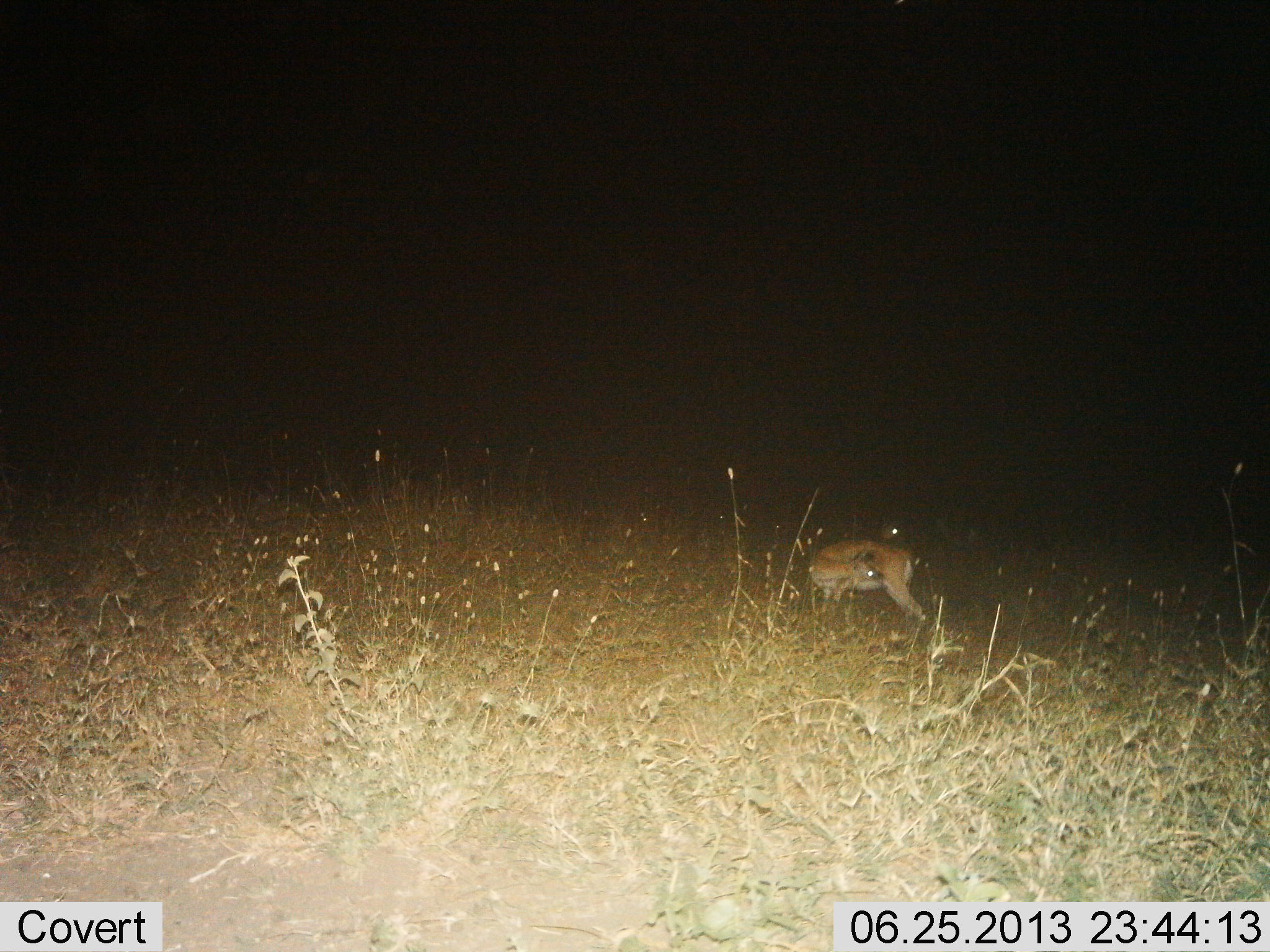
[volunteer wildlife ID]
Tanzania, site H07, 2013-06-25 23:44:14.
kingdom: Animalia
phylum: Chordata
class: Mammalia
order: Artiodactyla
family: Bovidae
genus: Nanger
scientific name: Nanger granti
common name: grant's gazelle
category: gazellegrants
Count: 1.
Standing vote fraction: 86%.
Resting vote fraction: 0%.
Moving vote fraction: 14%.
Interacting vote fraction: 14%.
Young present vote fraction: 0%.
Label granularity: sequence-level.